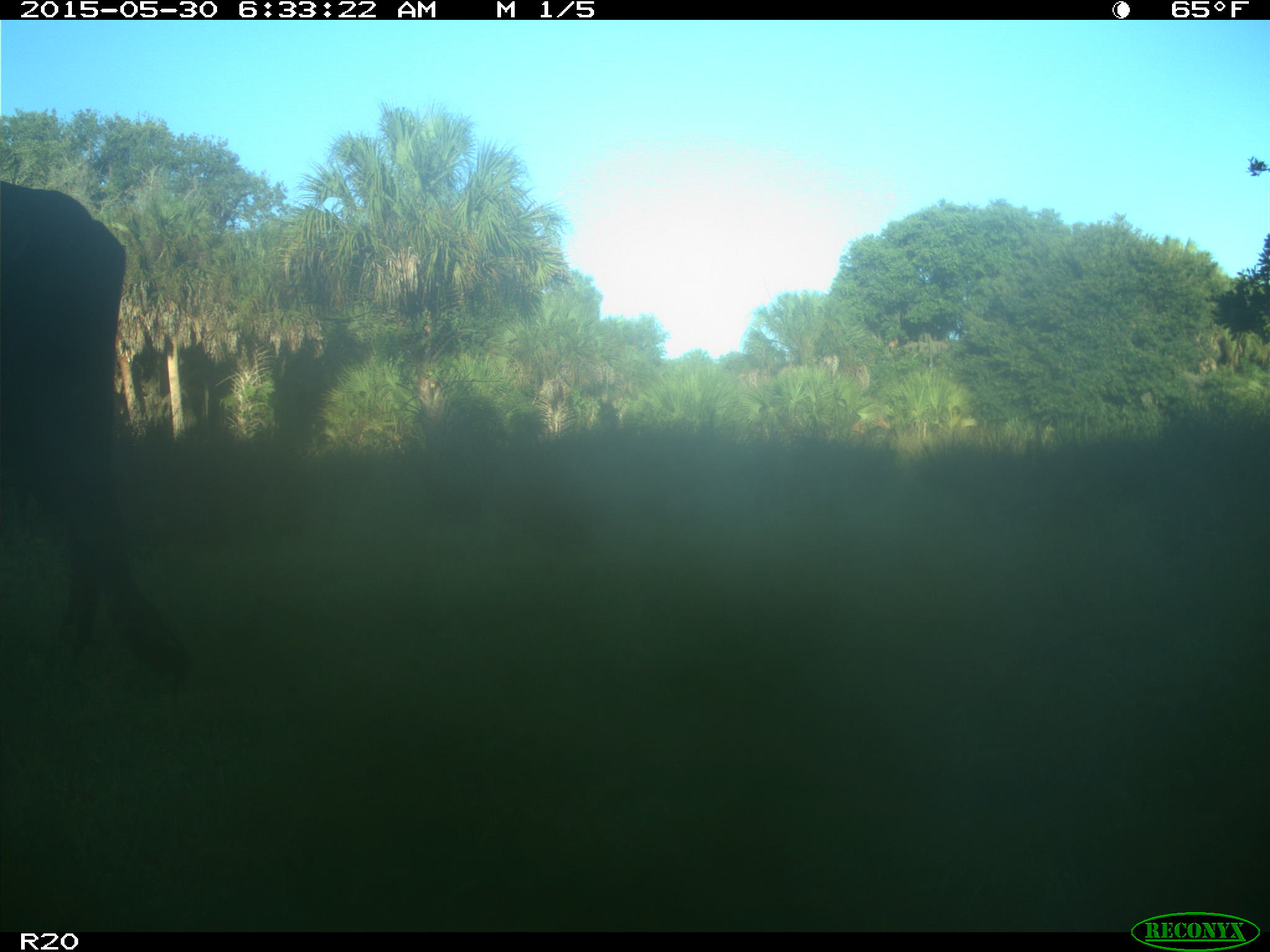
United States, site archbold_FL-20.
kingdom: Animalia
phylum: Chordata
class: Mammalia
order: Artiodactyla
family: Bovidae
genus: Bos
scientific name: Bos taurus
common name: domestic cow